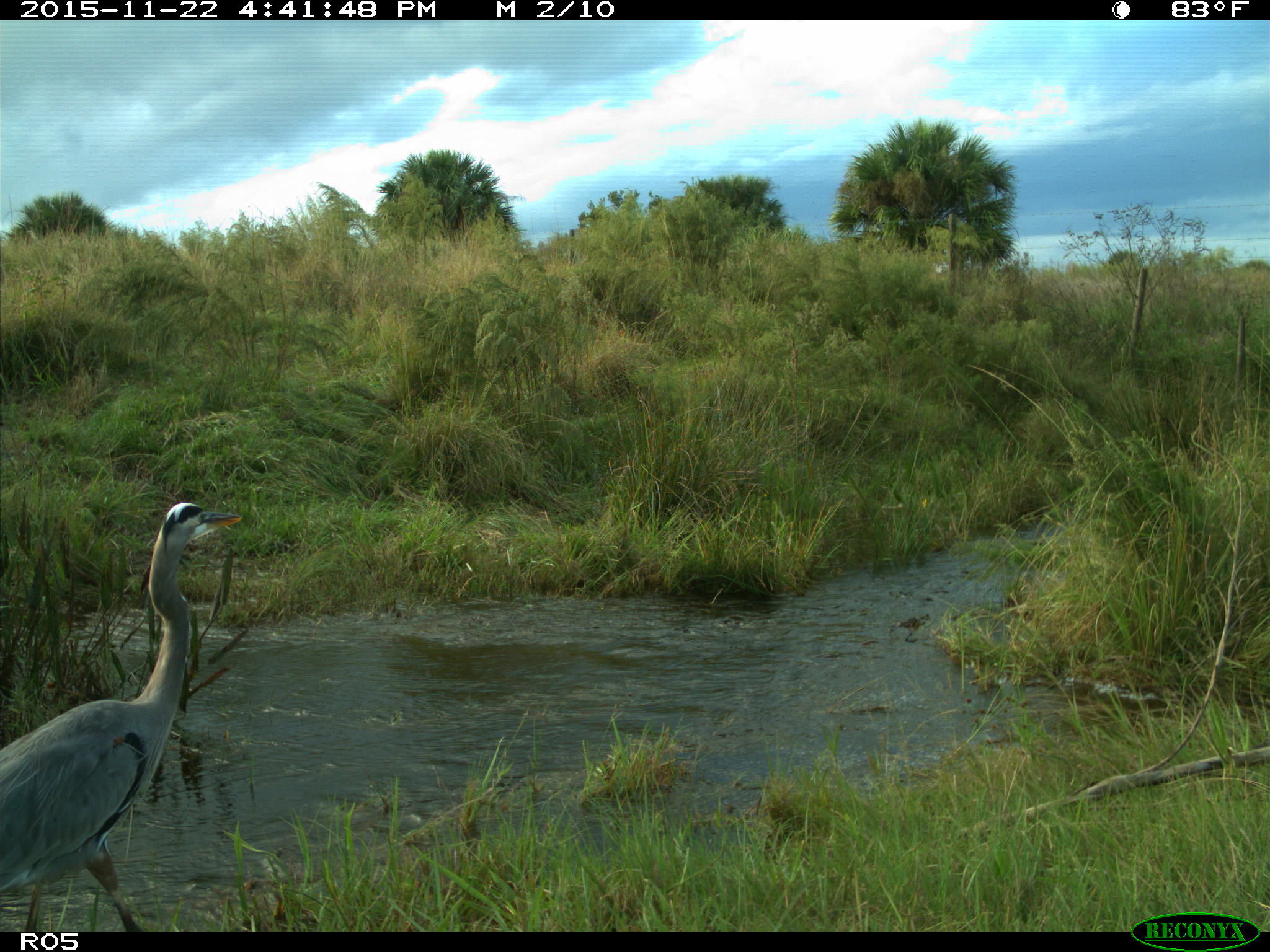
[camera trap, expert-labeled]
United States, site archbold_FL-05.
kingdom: Animalia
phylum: Chordata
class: Aves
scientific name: Aves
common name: birds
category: unidentified bird